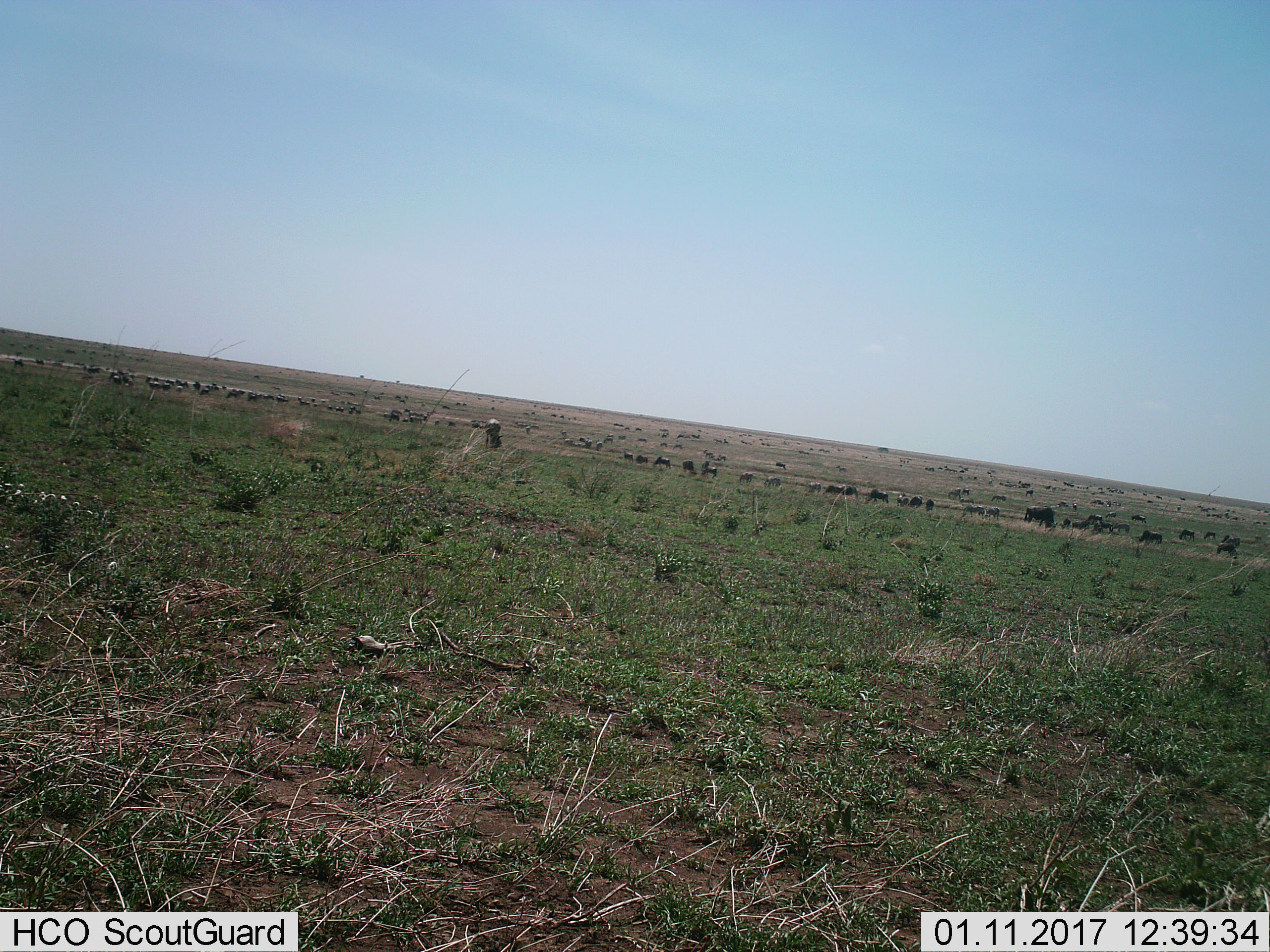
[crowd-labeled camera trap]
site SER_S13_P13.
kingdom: Animalia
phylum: Chordata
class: Mammalia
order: Artiodactyla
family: Bovidae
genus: Connochaetes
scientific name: Connochaetes taurinus taurinus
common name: blue wildebeest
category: wildebeestblue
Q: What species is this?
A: Wildebeestblue (blue wildebeest) (Connochaetes taurinus taurinus).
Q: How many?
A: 51+.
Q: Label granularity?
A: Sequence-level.